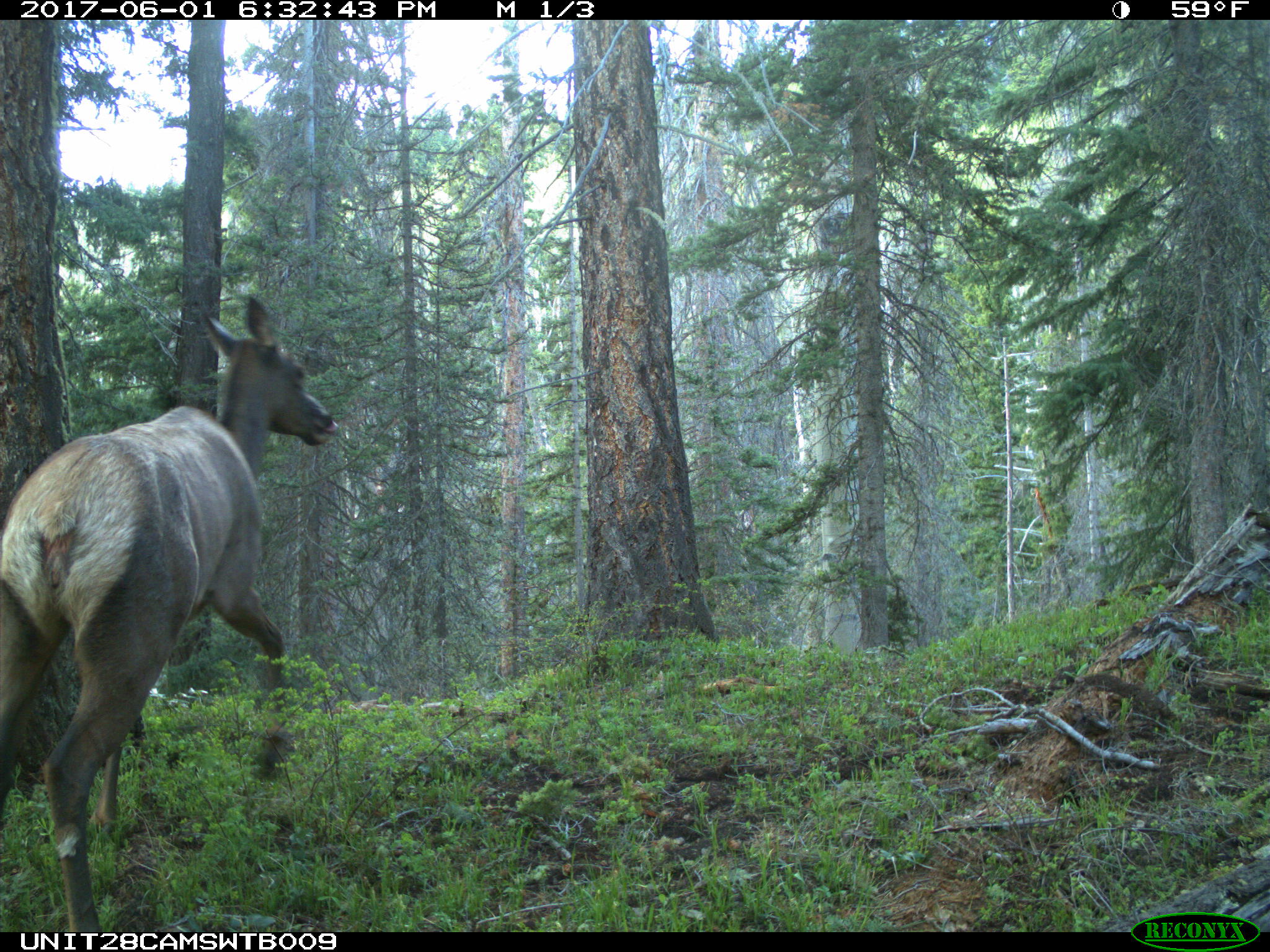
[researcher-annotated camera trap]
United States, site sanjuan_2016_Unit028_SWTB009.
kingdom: Animalia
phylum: Chordata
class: Mammalia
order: Artiodactyla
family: Cervidae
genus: Cervus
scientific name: Cervus elaphus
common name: red deer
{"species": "Cervus elaphus (red deer)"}